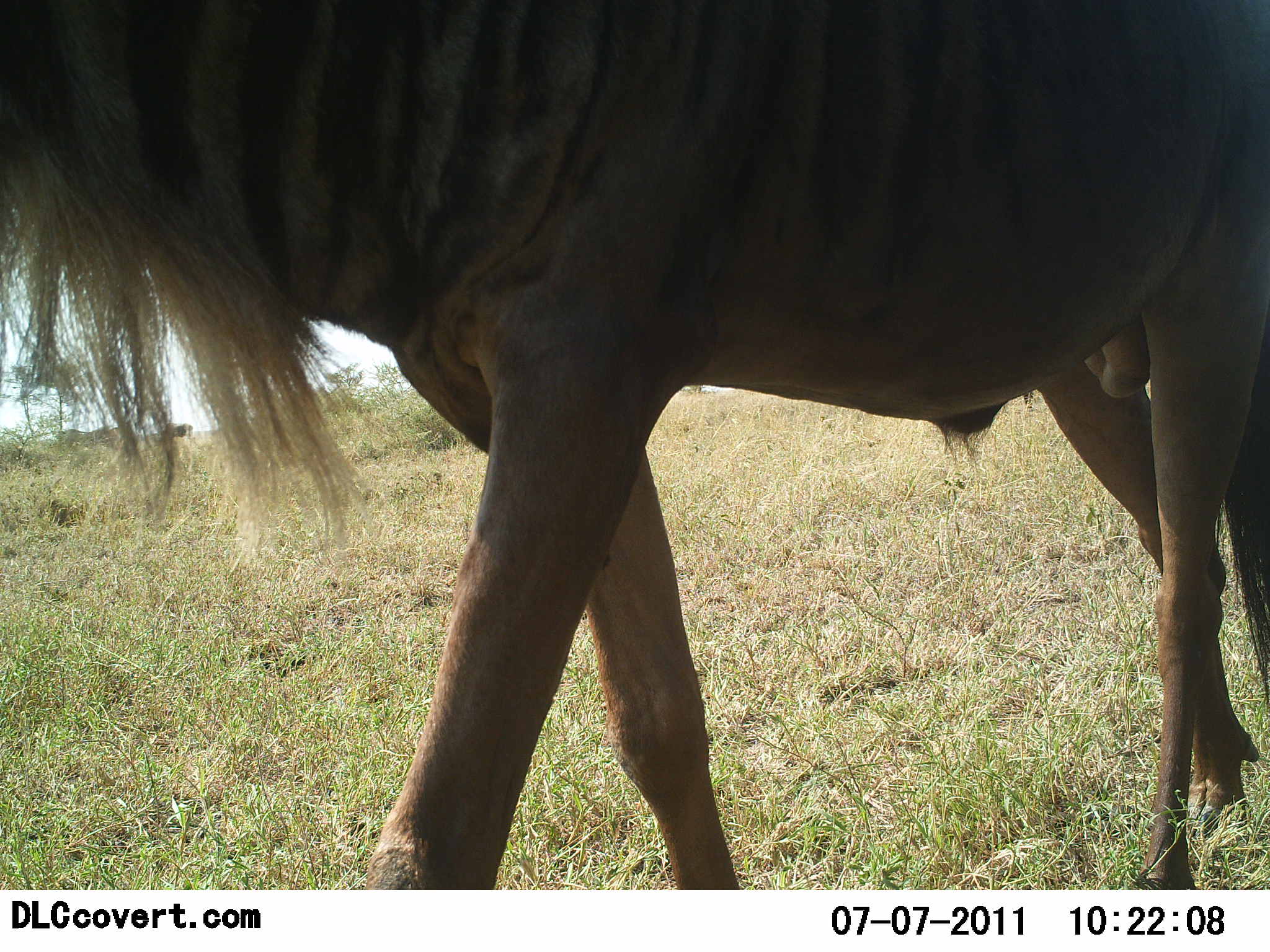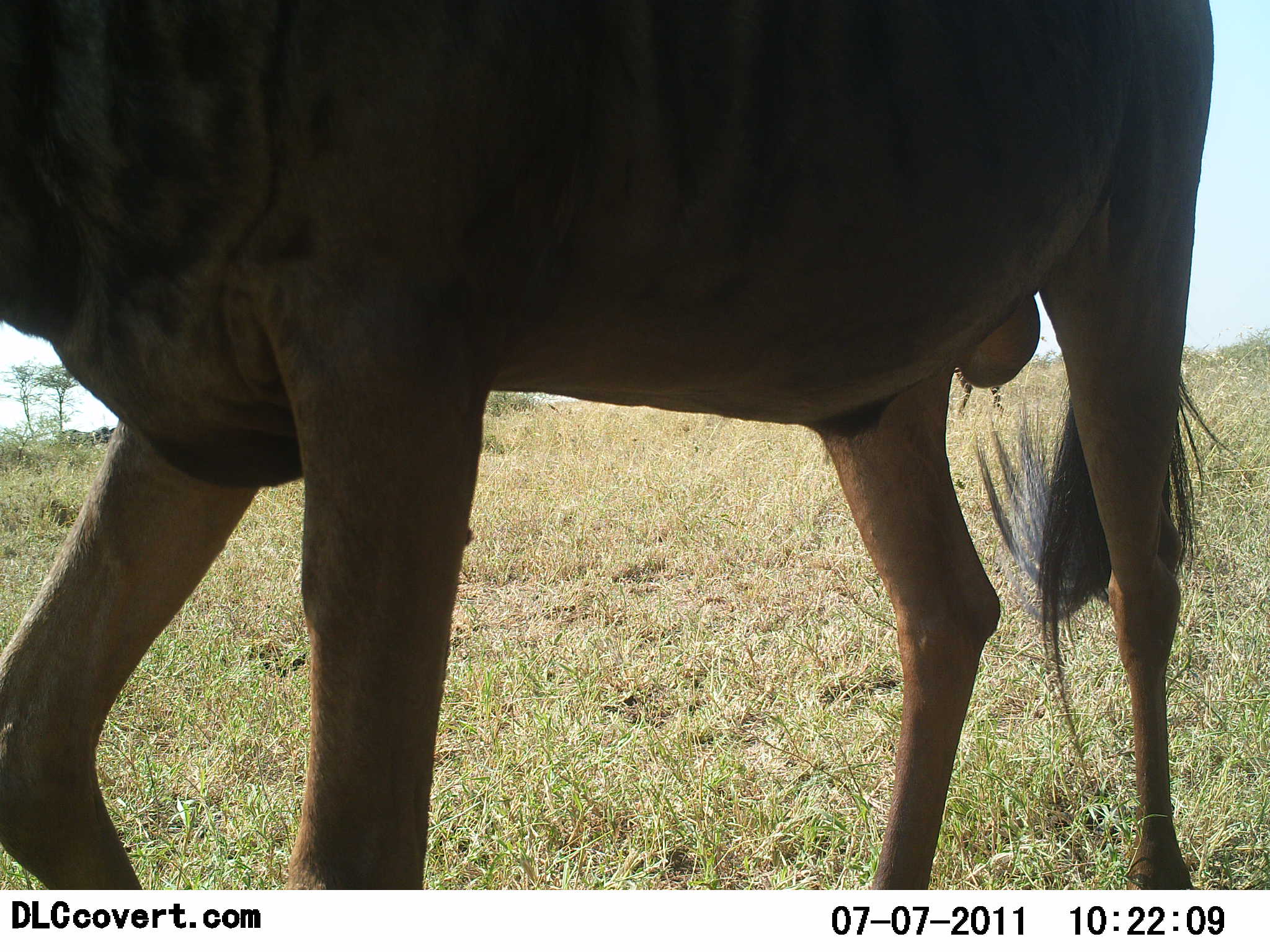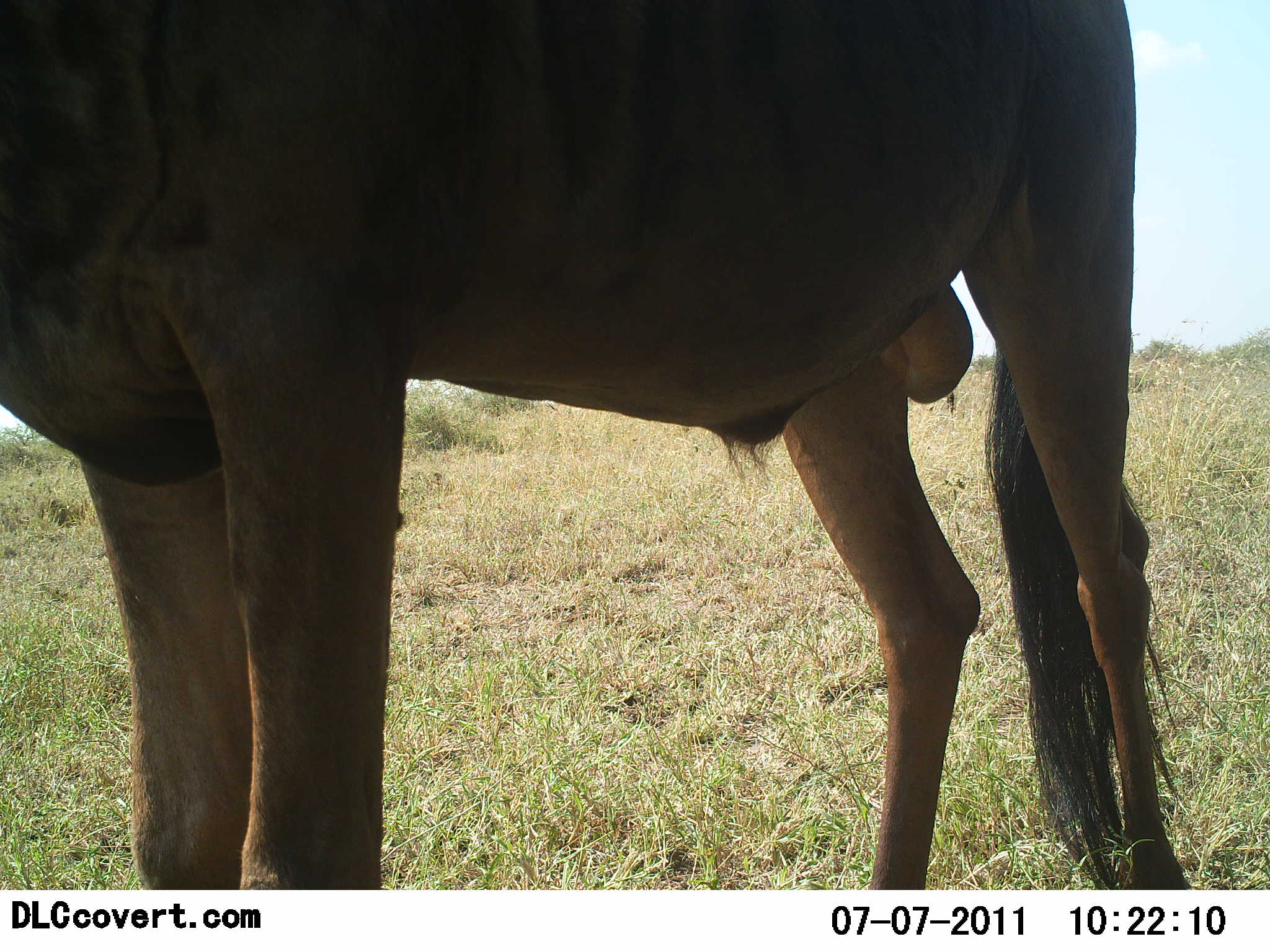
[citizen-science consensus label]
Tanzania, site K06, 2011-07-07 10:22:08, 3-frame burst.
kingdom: Animalia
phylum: Chordata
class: Mammalia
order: Artiodactyla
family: Bovidae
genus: Connochaetes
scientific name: Connochaetes taurinus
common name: blue wildebeest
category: wildebeest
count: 1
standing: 17%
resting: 0%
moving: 83%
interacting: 0%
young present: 0%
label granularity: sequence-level